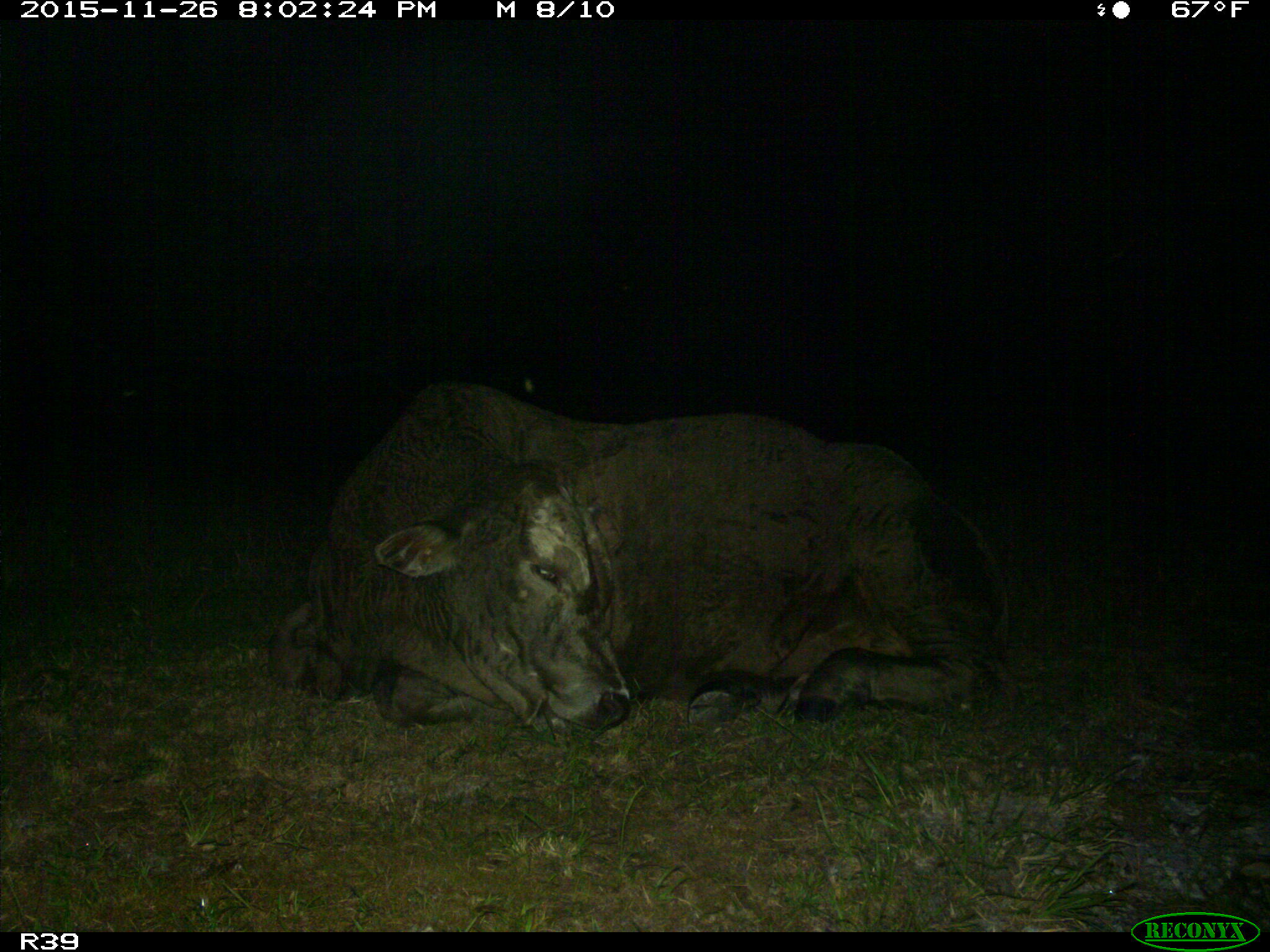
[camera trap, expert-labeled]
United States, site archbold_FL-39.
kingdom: Animalia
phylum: Chordata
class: Mammalia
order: Artiodactyla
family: Bovidae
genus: Bos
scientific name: Bos taurus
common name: domestic cow